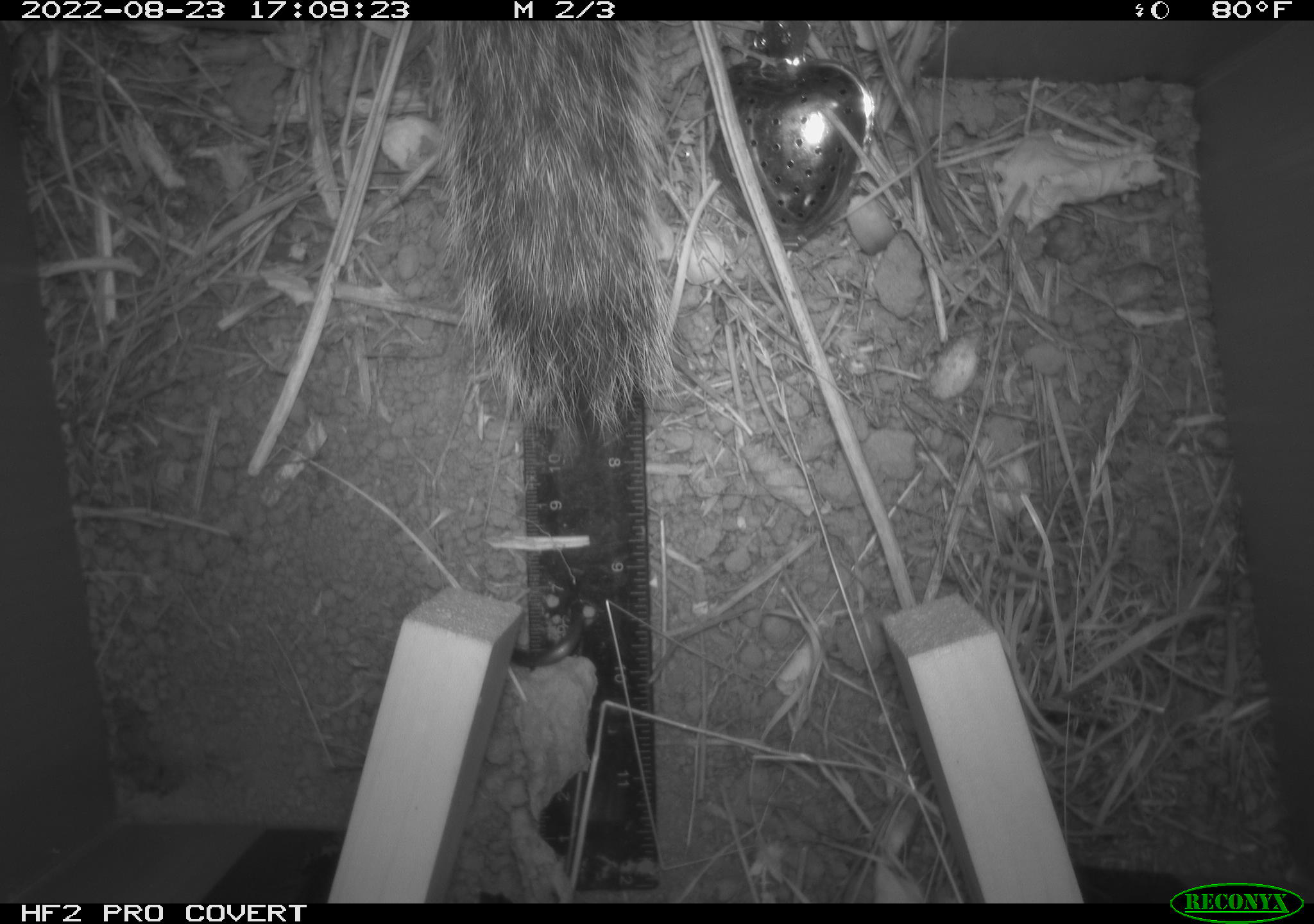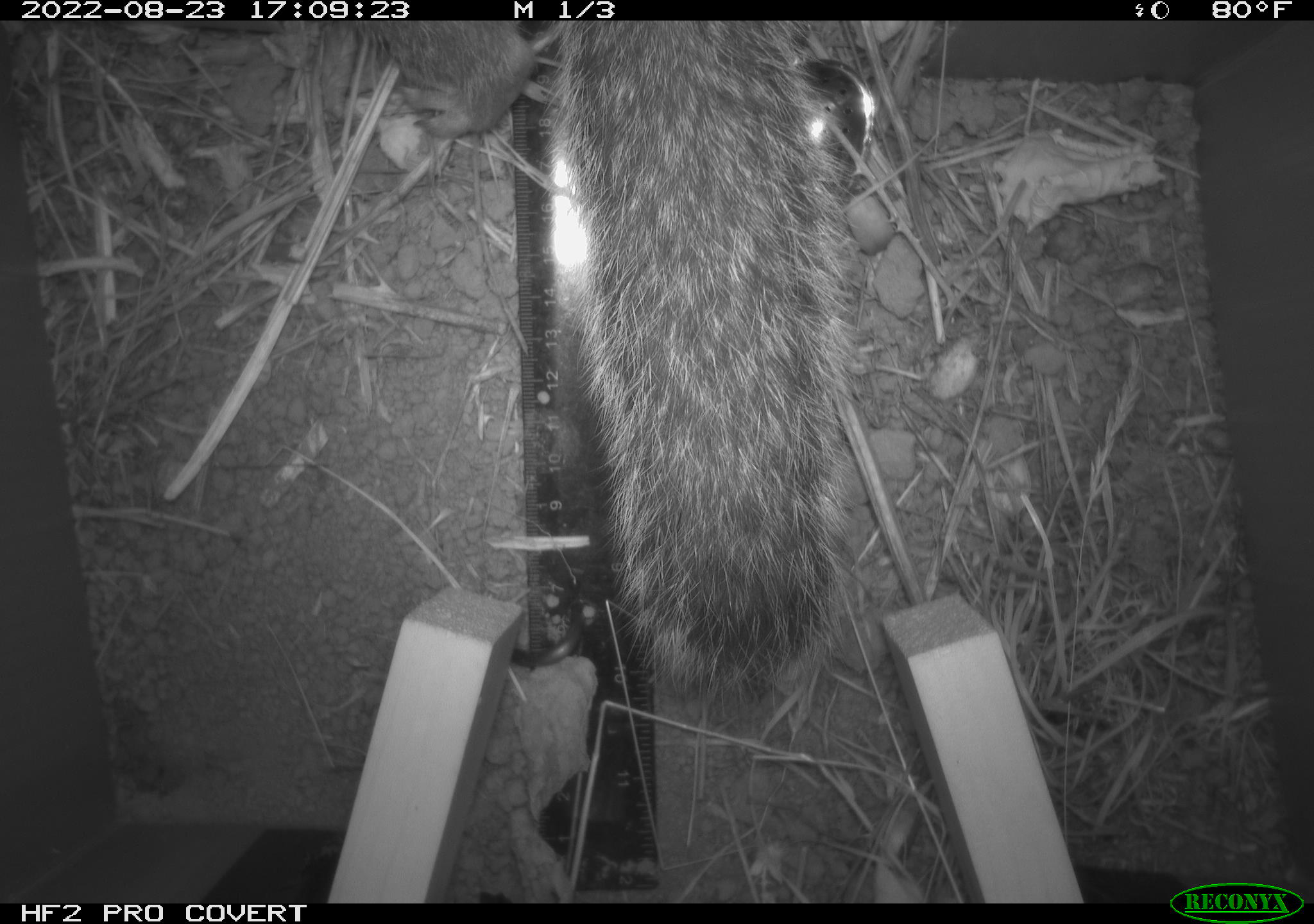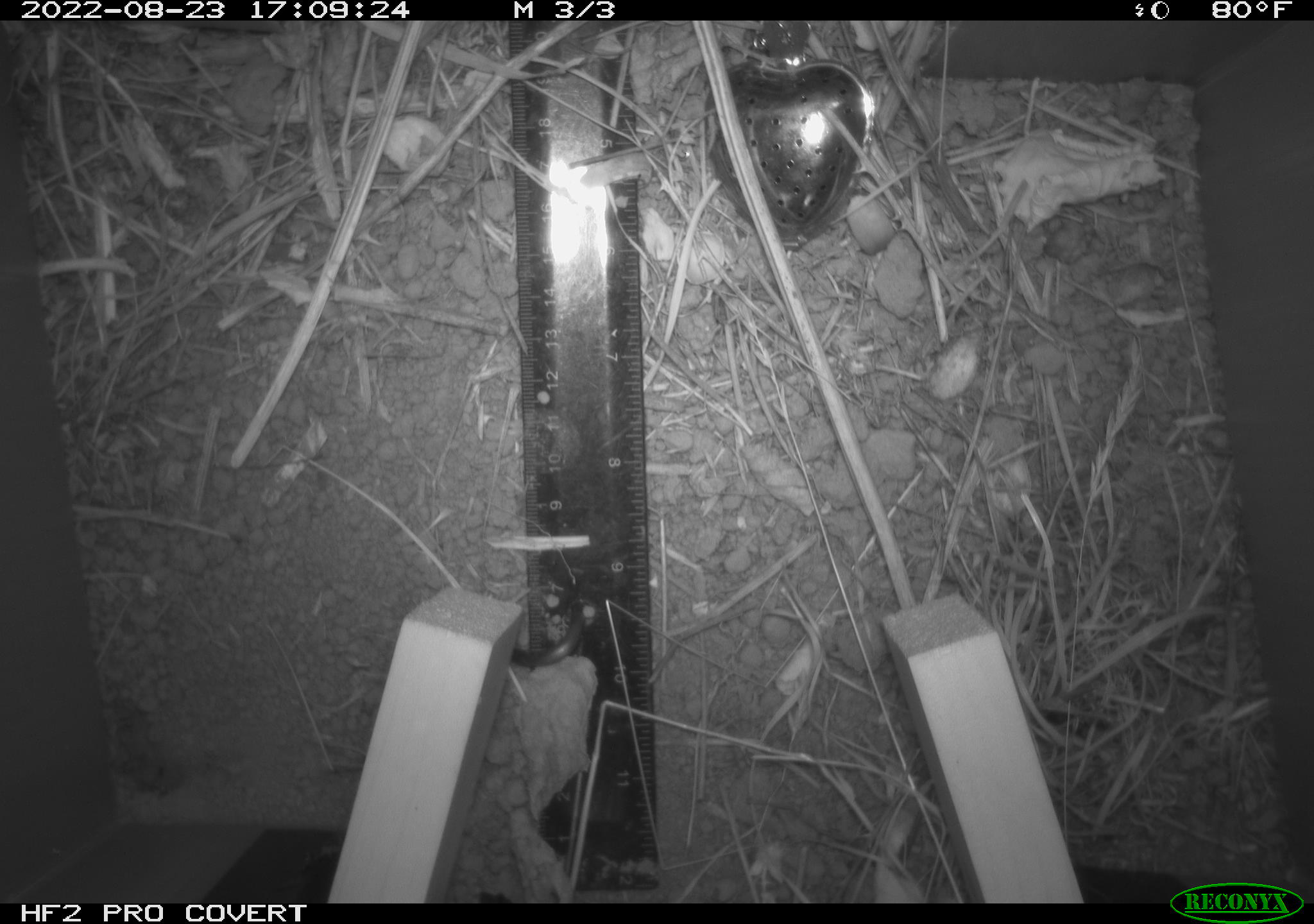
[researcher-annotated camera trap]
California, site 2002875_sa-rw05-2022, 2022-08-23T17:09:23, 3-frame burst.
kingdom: Animalia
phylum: Chordata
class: Mammalia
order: Rodentia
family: Sciuridae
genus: Otospermophilus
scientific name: Otospermophilus beecheyi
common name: california ground squirrel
California ground squirrel (Otospermophilus beecheyi).